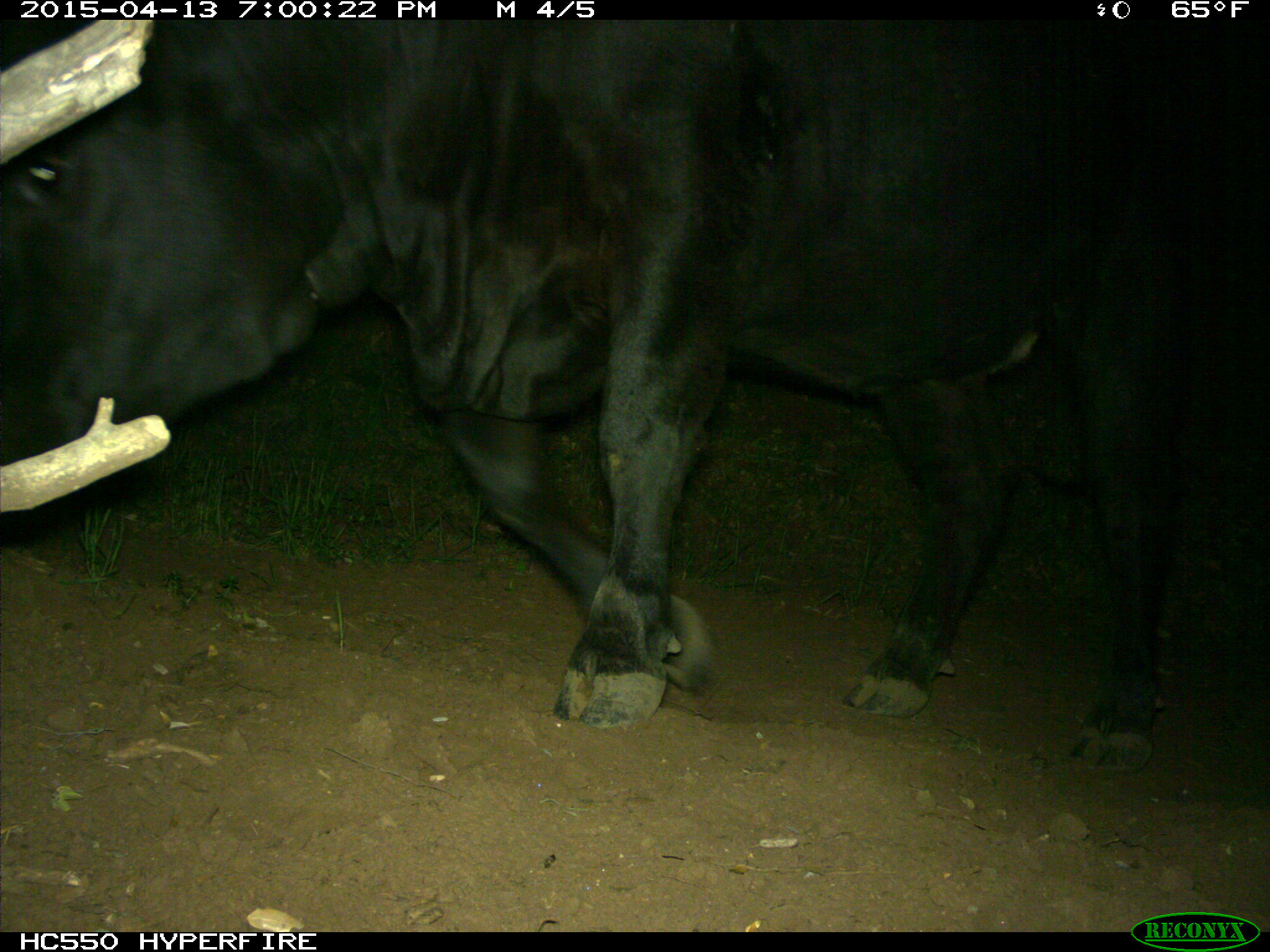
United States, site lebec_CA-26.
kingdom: Animalia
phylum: Chordata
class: Mammalia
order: Artiodactyla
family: Bovidae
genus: Bos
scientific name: Bos taurus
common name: domestic cow